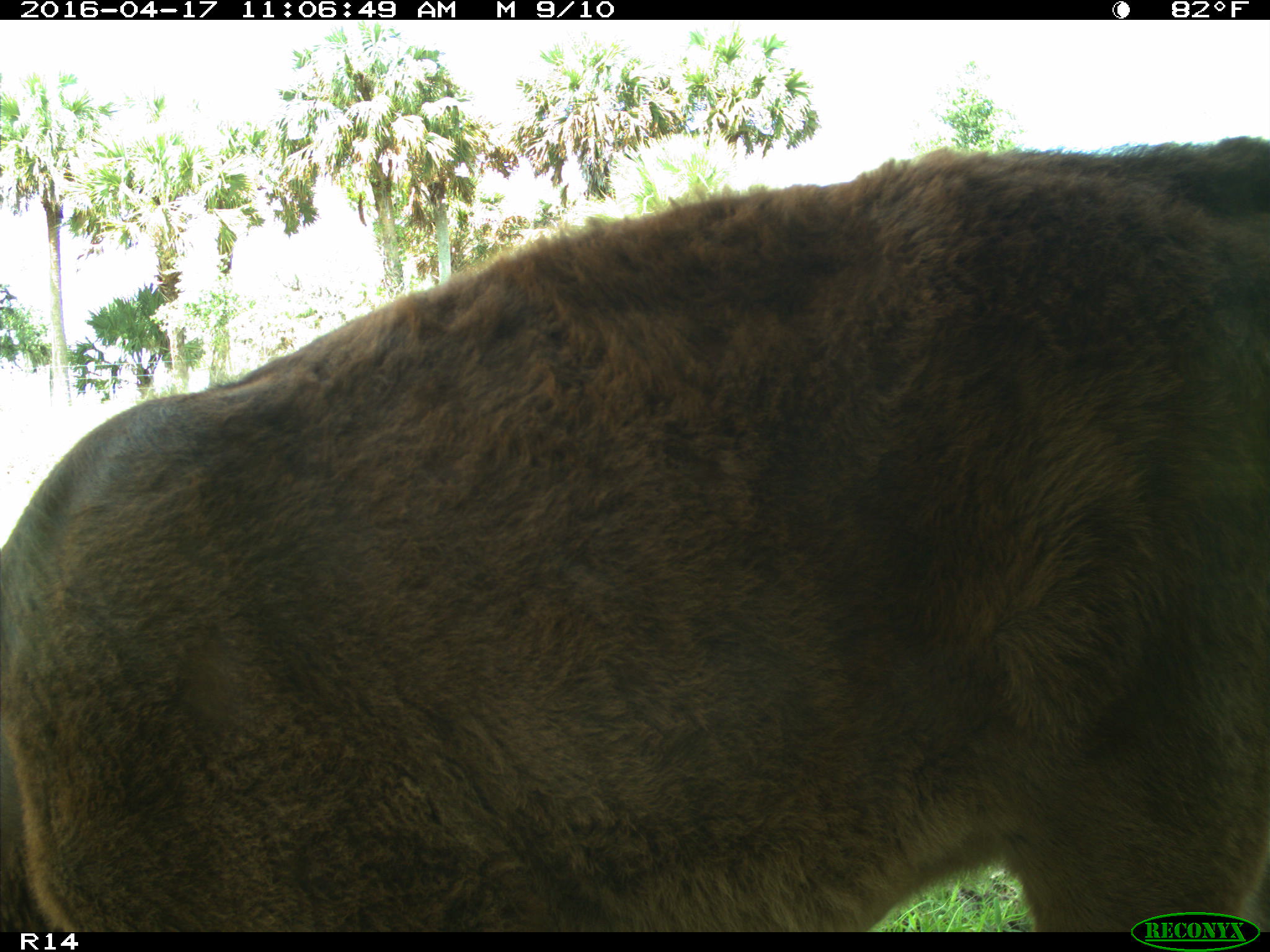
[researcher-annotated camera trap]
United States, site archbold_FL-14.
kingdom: Animalia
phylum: Chordata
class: Mammalia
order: Artiodactyla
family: Bovidae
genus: Bos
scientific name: Bos taurus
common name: domestic cow